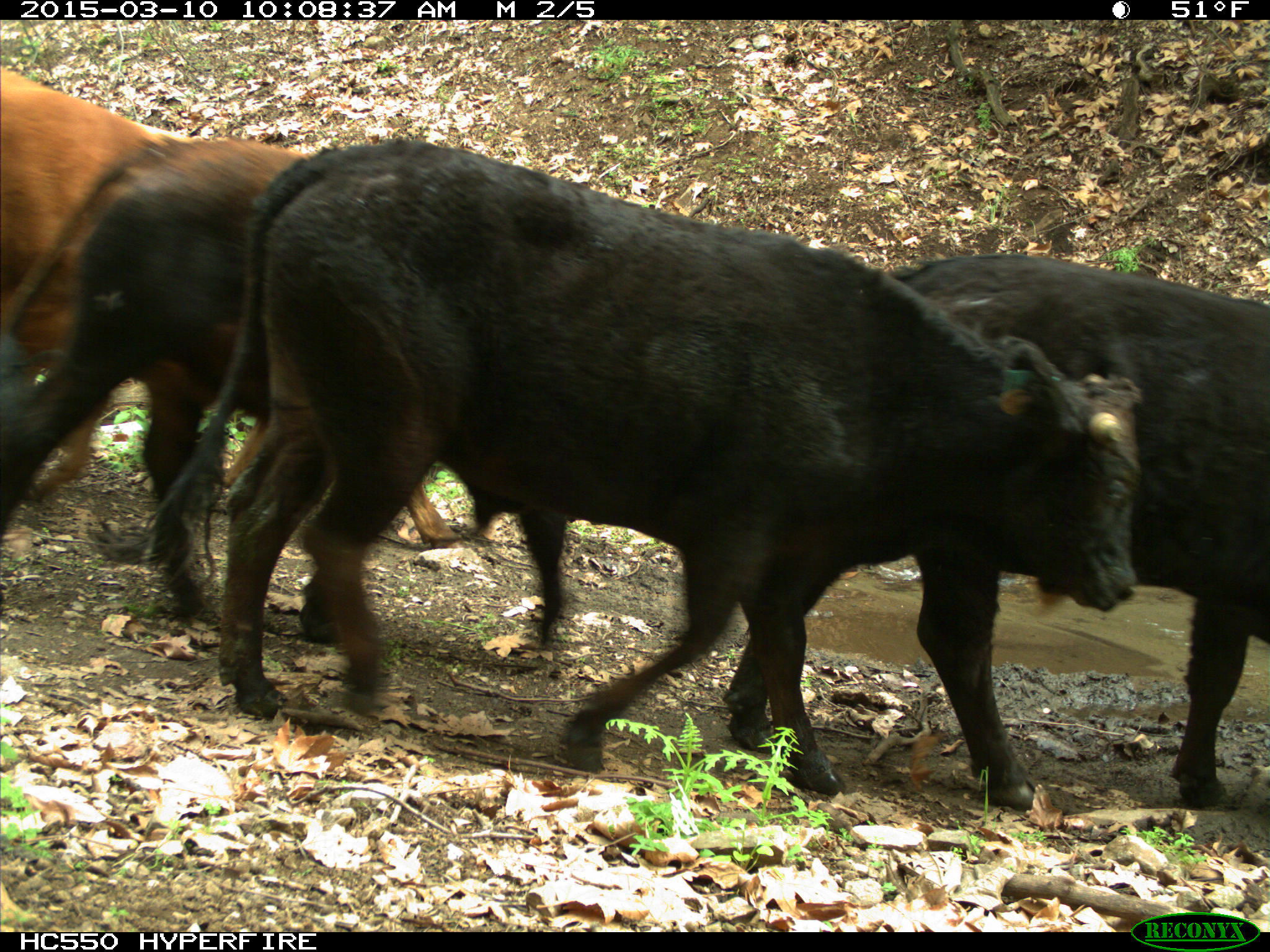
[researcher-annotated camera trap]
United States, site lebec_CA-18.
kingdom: Animalia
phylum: Chordata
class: Mammalia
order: Artiodactyla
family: Bovidae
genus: Bos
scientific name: Bos taurus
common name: domestic cow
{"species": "Bos taurus (domestic cow)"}